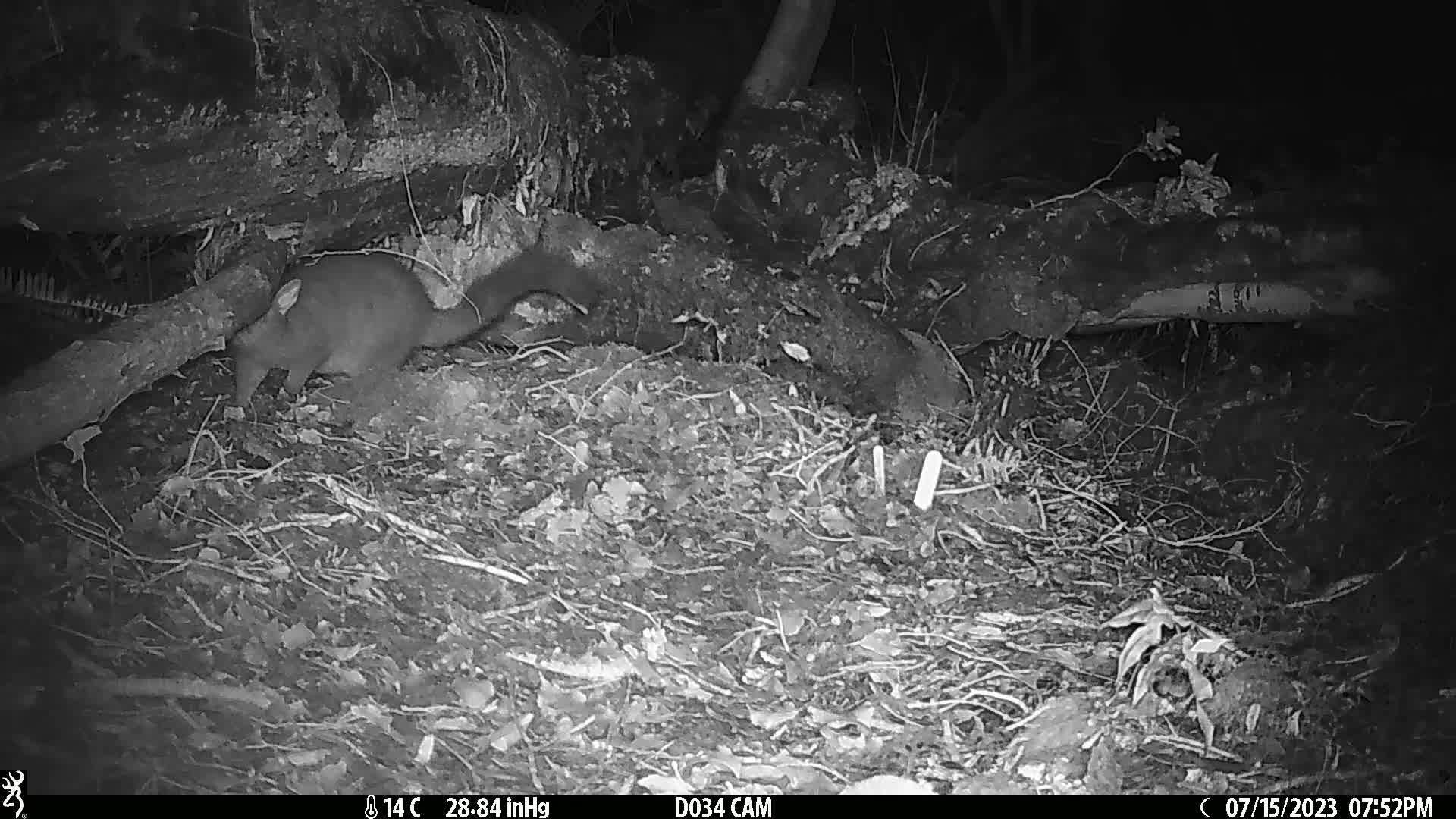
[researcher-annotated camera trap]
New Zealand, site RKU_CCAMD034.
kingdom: Animalia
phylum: Chordata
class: Mammalia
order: Diprotodontia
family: Phalangeridae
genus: Trichosurus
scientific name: Trichosurus vulpecula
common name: common brushtail possum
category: possum